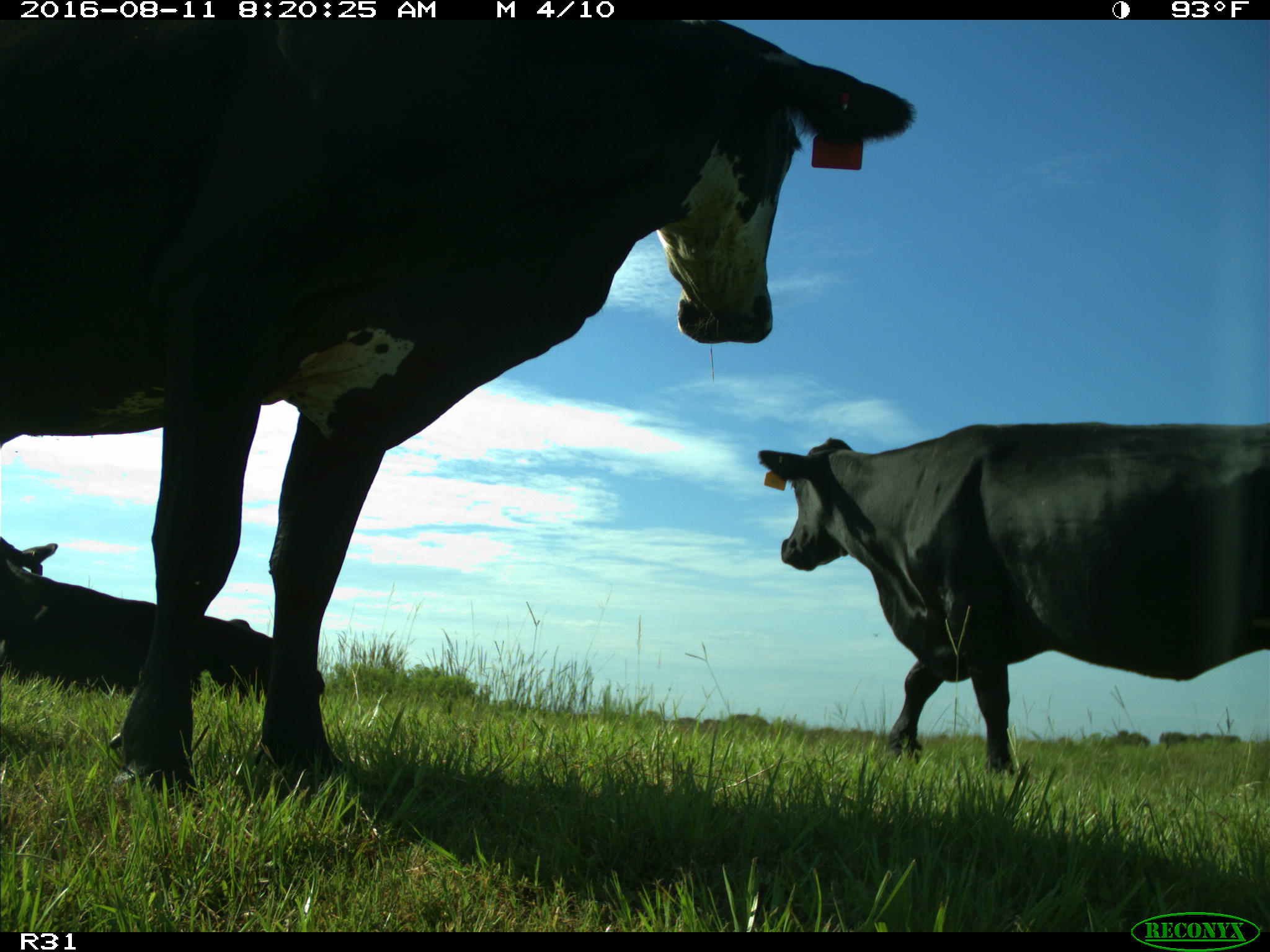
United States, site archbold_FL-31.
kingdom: Animalia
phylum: Chordata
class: Mammalia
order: Artiodactyla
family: Bovidae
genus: Bos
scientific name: Bos taurus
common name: domestic cow